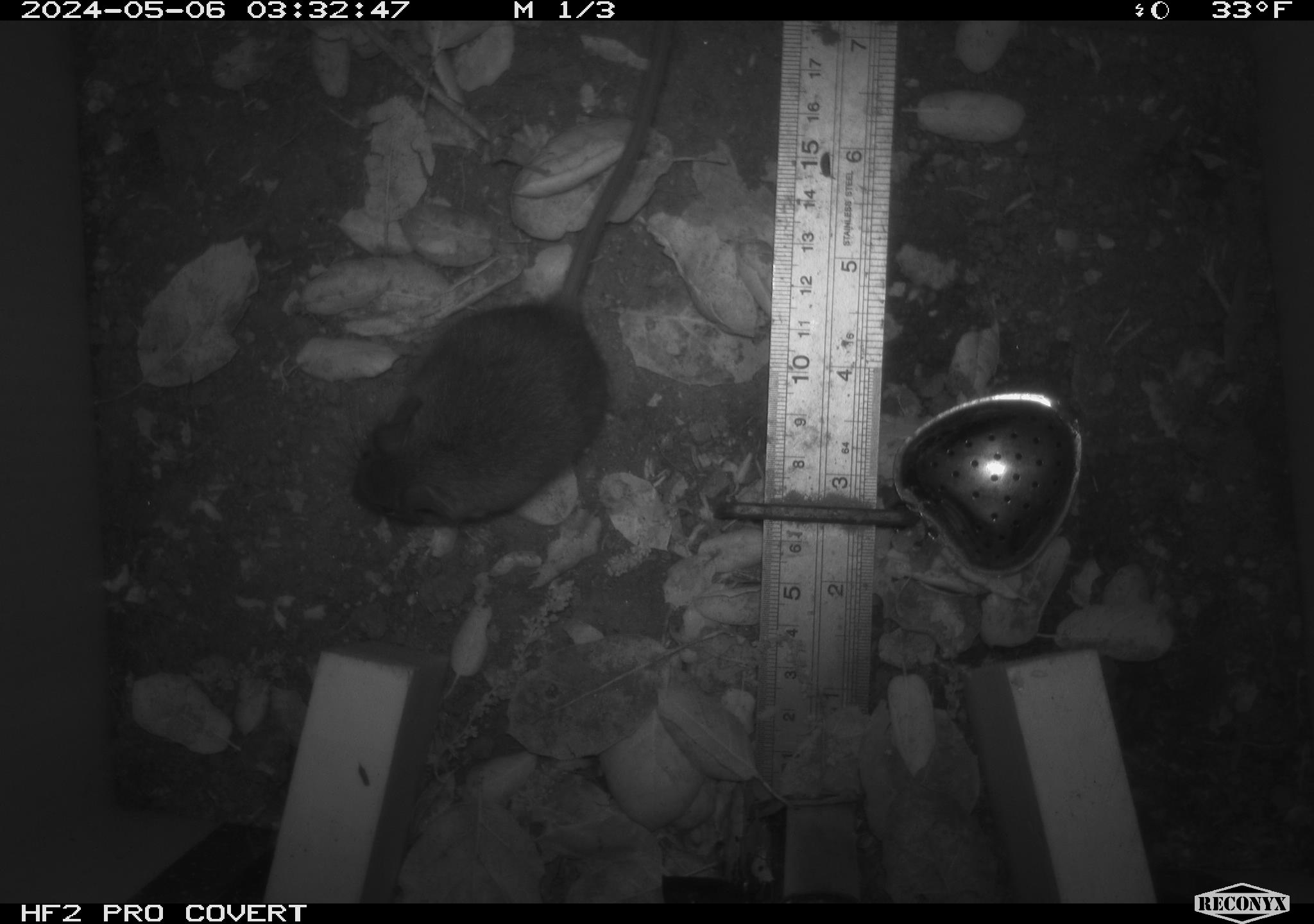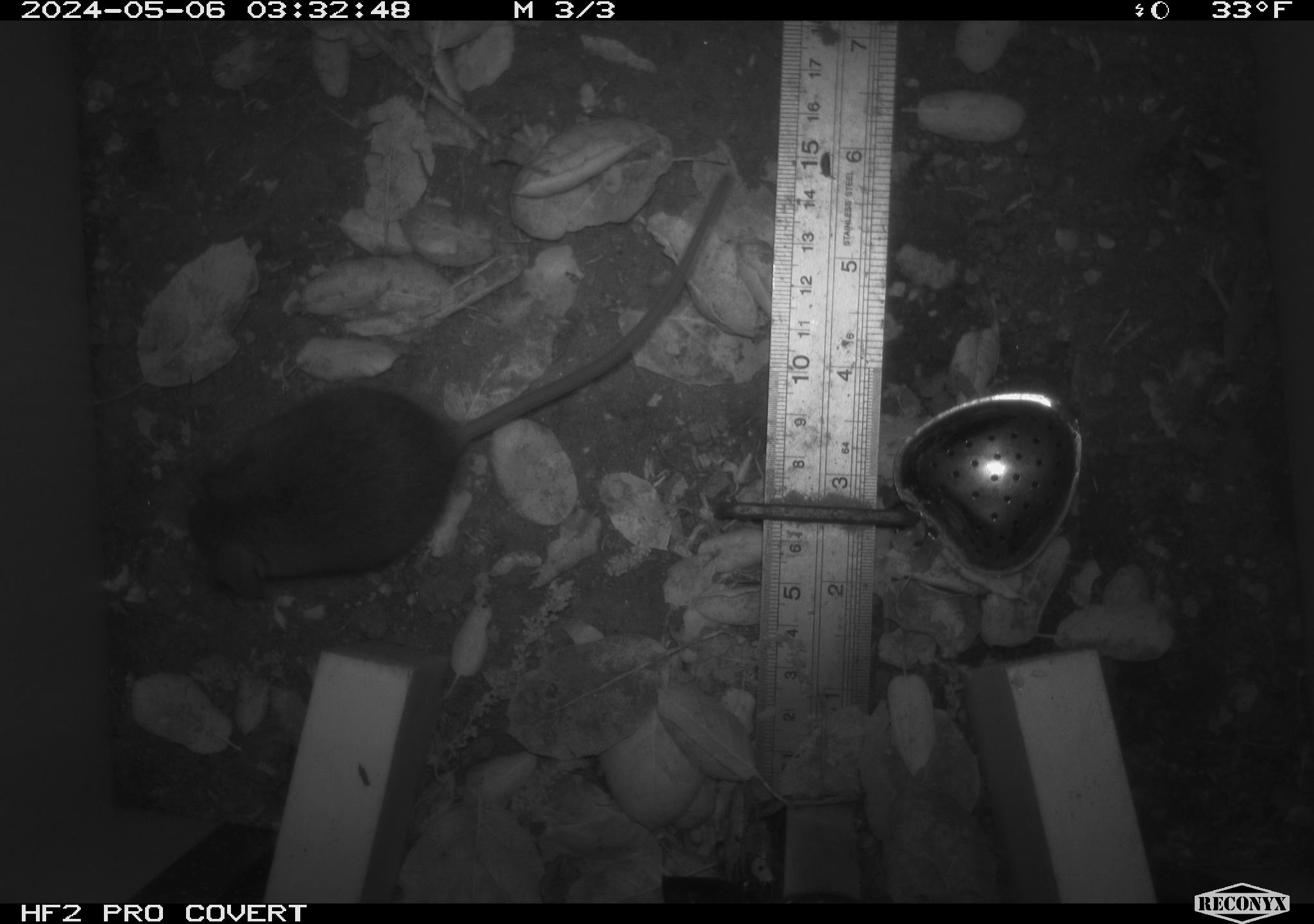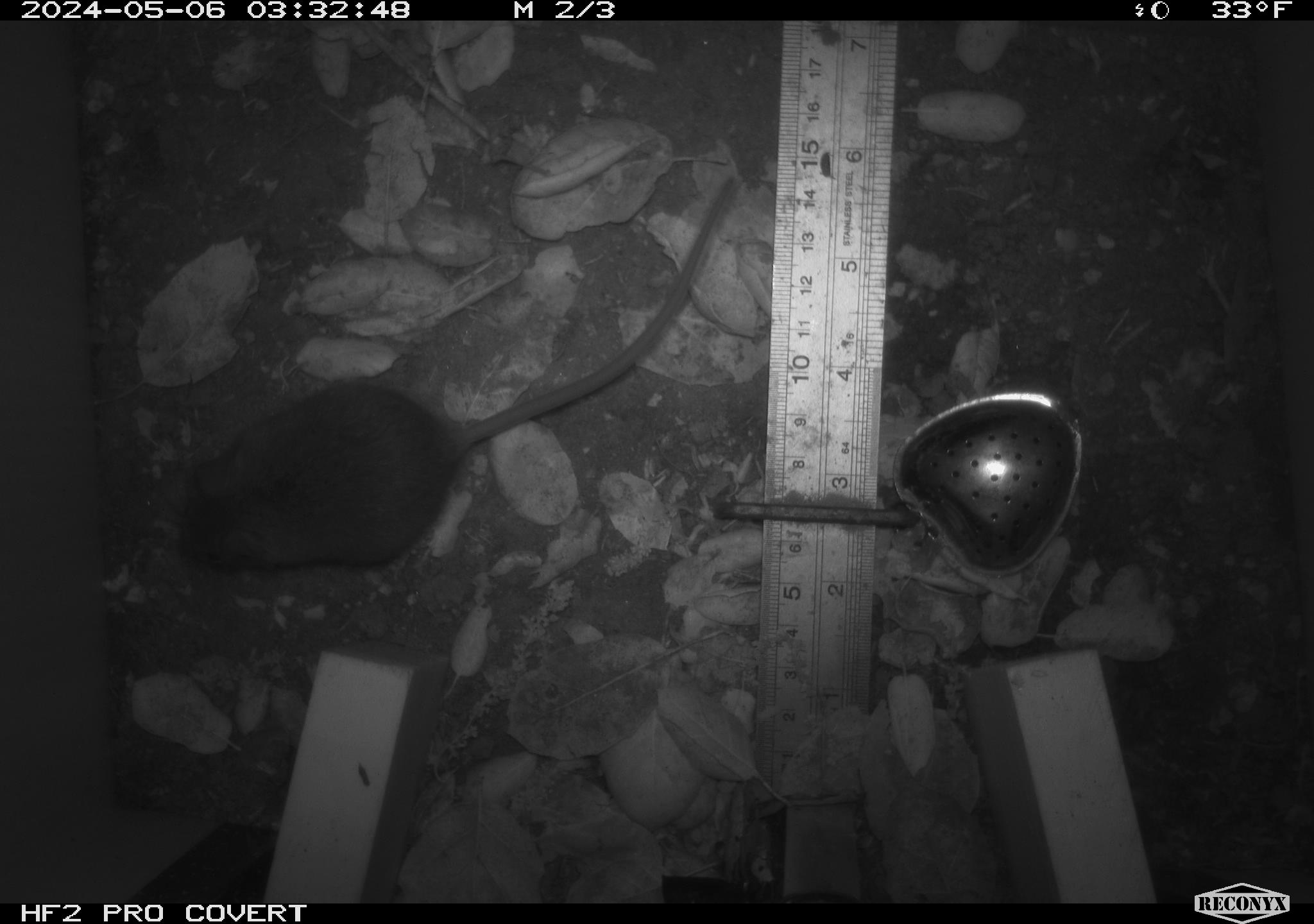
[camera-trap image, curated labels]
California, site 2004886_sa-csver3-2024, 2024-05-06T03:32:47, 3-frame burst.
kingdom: Animalia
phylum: Chordata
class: Mammalia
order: Rodentia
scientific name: Rodentia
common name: rodent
Rodent (Rodentia).